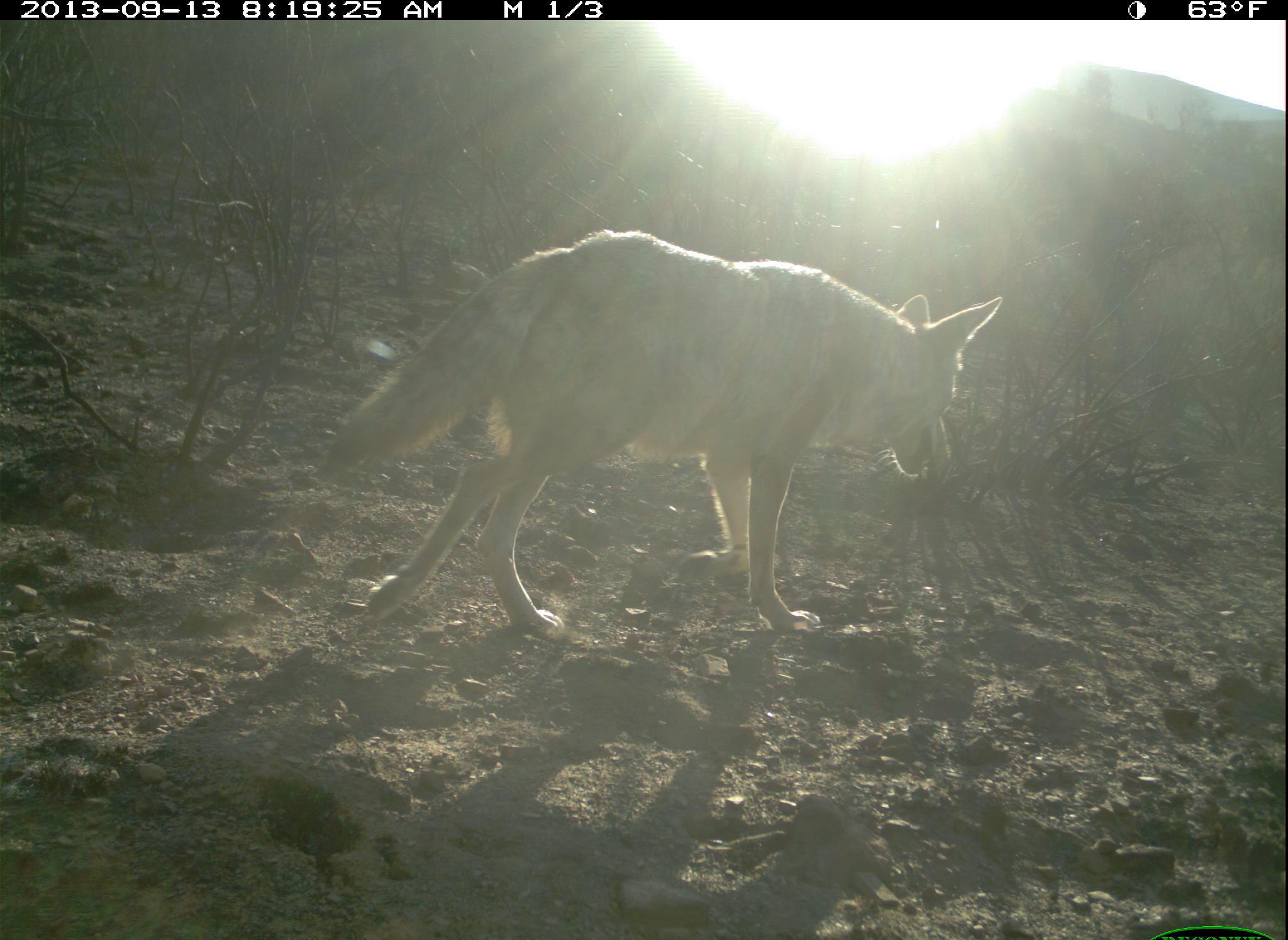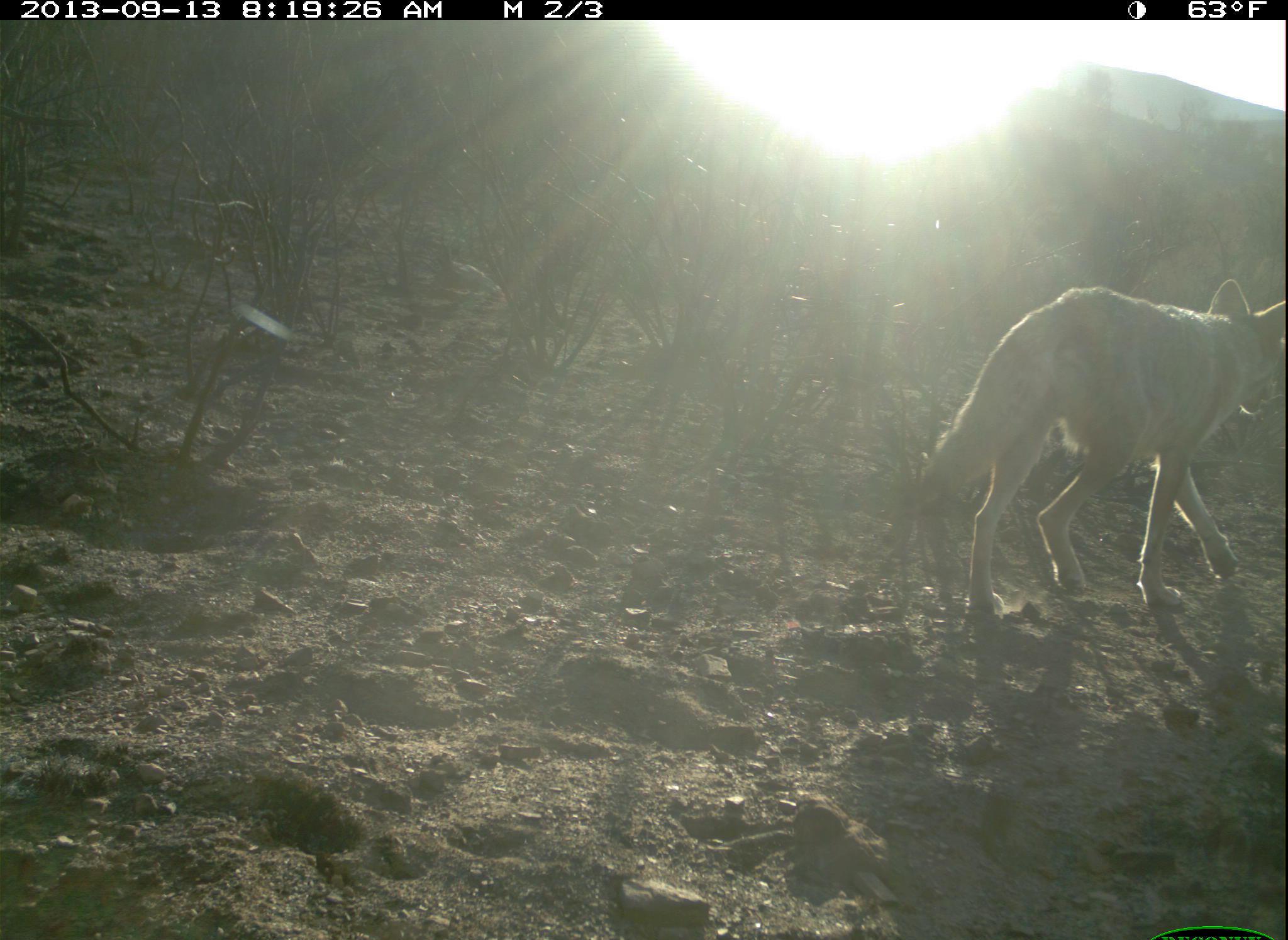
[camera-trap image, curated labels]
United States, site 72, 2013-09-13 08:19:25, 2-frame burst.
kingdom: Animalia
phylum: Chordata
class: Mammalia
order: Carnivora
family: Canidae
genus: Canis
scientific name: Canis latrans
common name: coyote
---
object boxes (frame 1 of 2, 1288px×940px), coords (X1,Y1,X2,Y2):
coyote: (319,229,1001,635)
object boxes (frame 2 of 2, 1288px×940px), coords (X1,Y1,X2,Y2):
coyote: (908,278,1287,616)